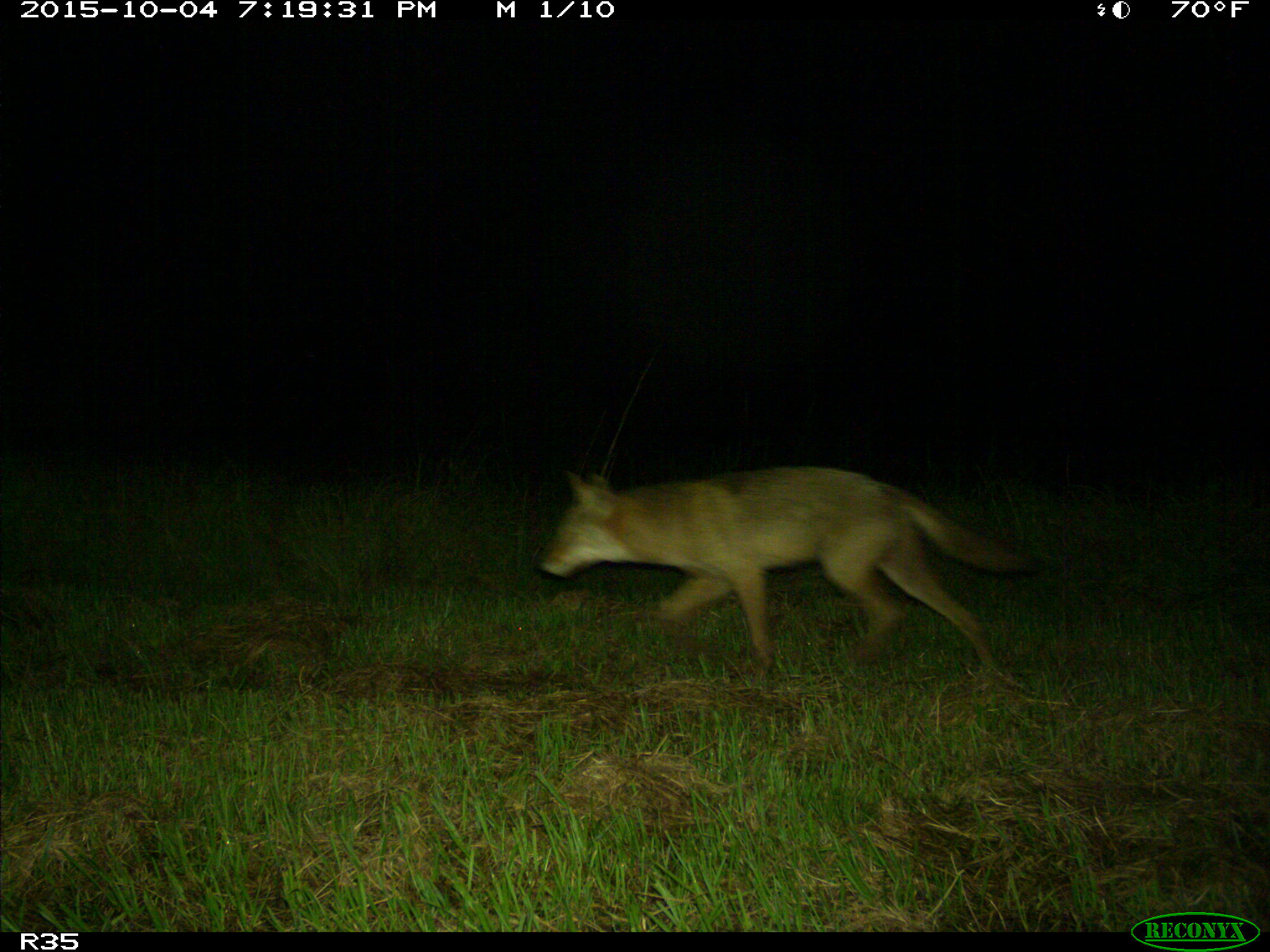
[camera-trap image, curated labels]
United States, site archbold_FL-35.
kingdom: Animalia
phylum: Chordata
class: Mammalia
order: Carnivora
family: Canidae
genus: Canis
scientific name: Canis latrans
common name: coyote